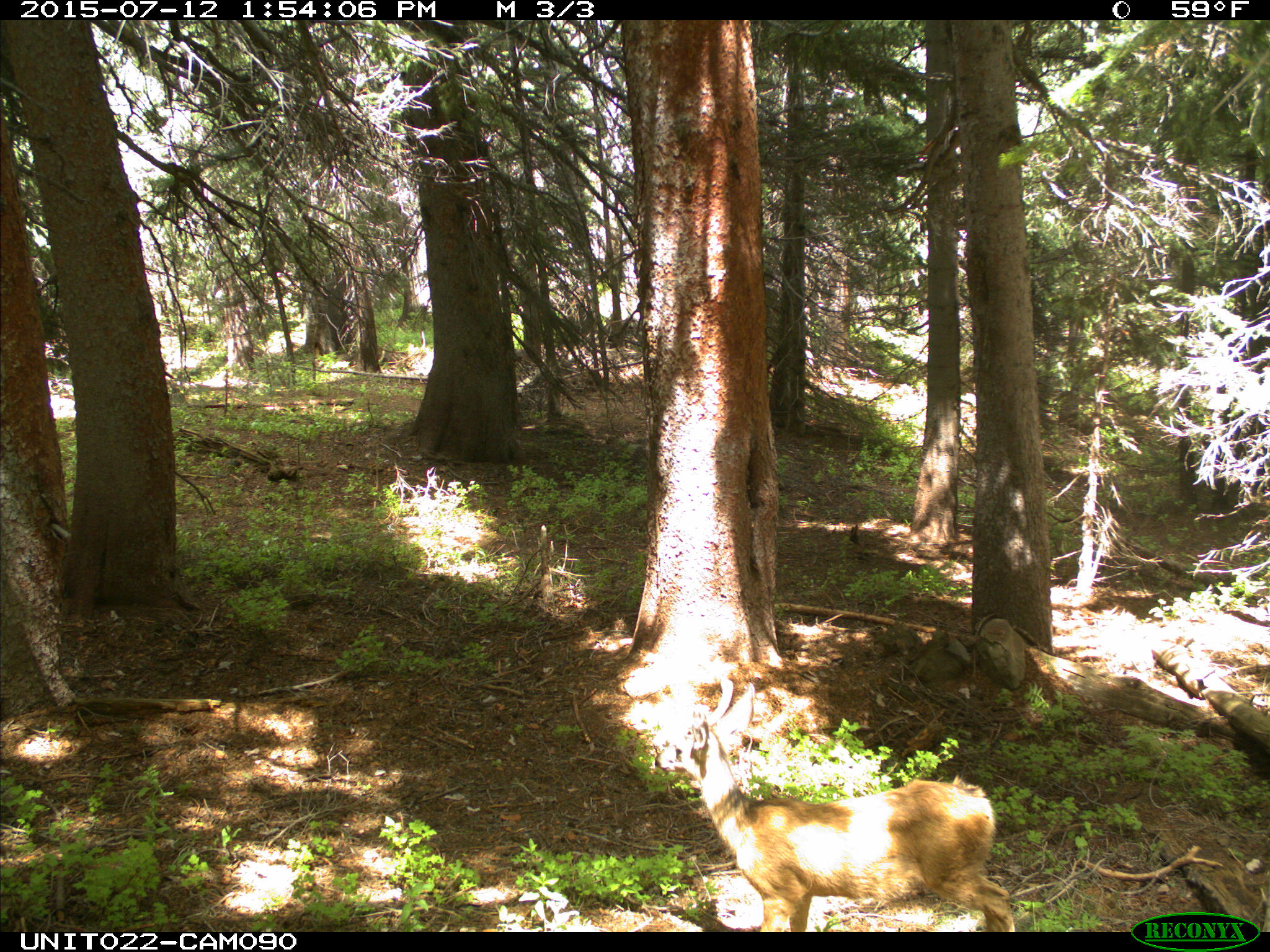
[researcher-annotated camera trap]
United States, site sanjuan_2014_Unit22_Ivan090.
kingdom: Animalia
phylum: Chordata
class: Mammalia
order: Artiodactyla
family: Cervidae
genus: Odocoileus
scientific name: Odocoileus hemionus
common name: mule deer